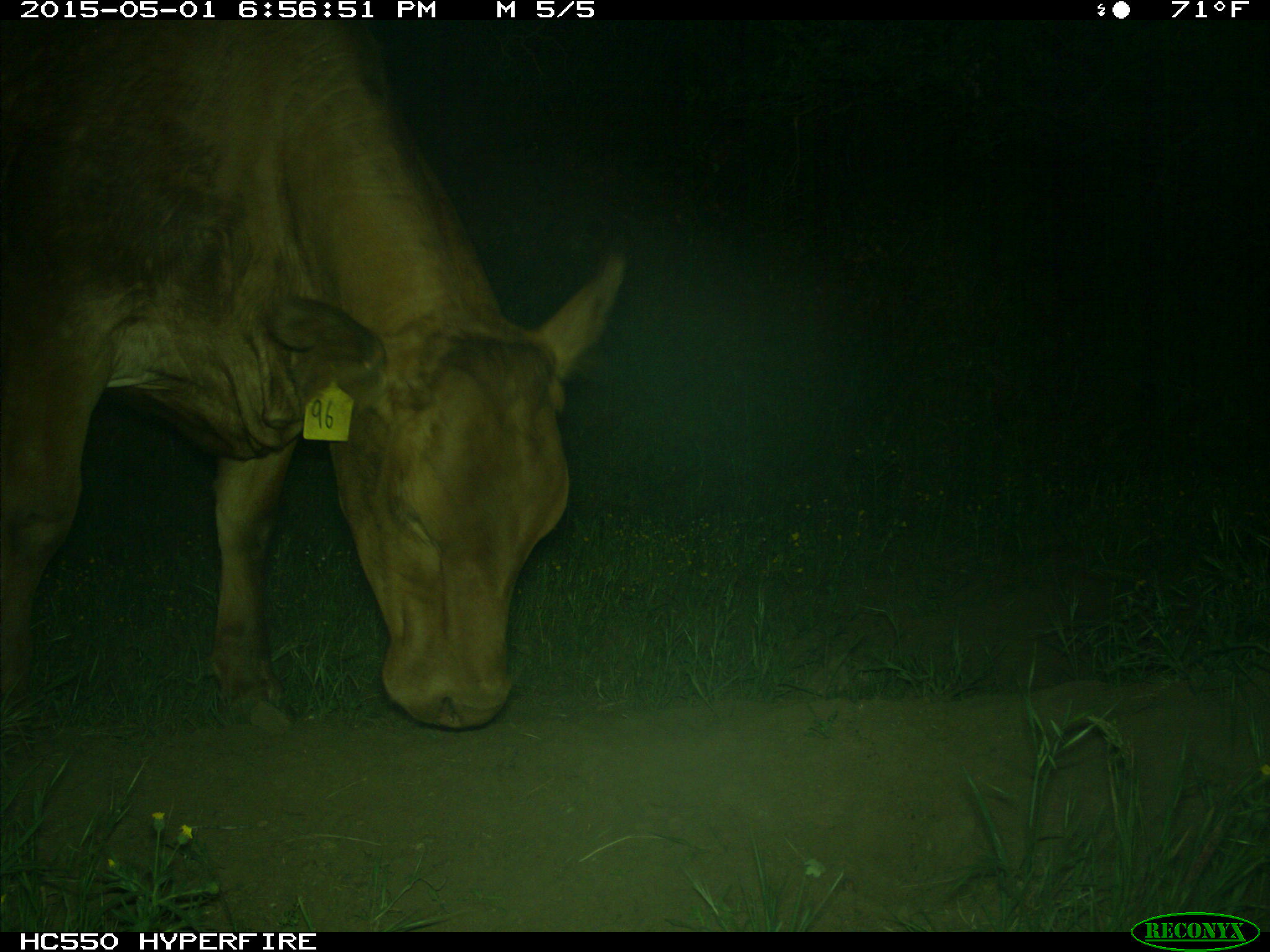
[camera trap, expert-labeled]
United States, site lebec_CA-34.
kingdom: Animalia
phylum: Chordata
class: Mammalia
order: Artiodactyla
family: Bovidae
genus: Bos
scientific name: Bos taurus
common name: domestic cow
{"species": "Bos taurus (domestic cow)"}